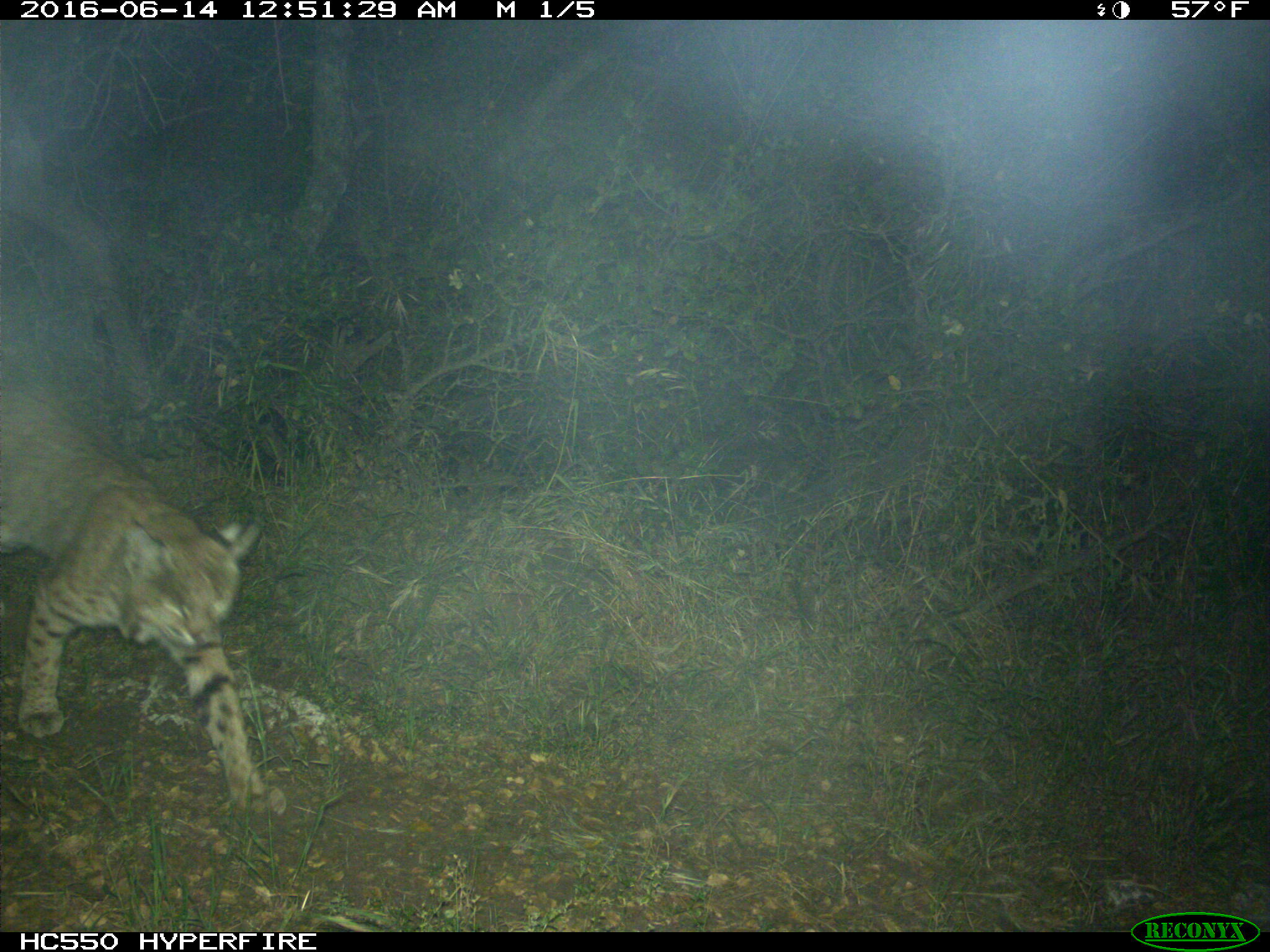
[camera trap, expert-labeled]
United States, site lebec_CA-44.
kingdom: Animalia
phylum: Chordata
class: Mammalia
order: Carnivora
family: Felidae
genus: Lynx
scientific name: Lynx rufus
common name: bobcat